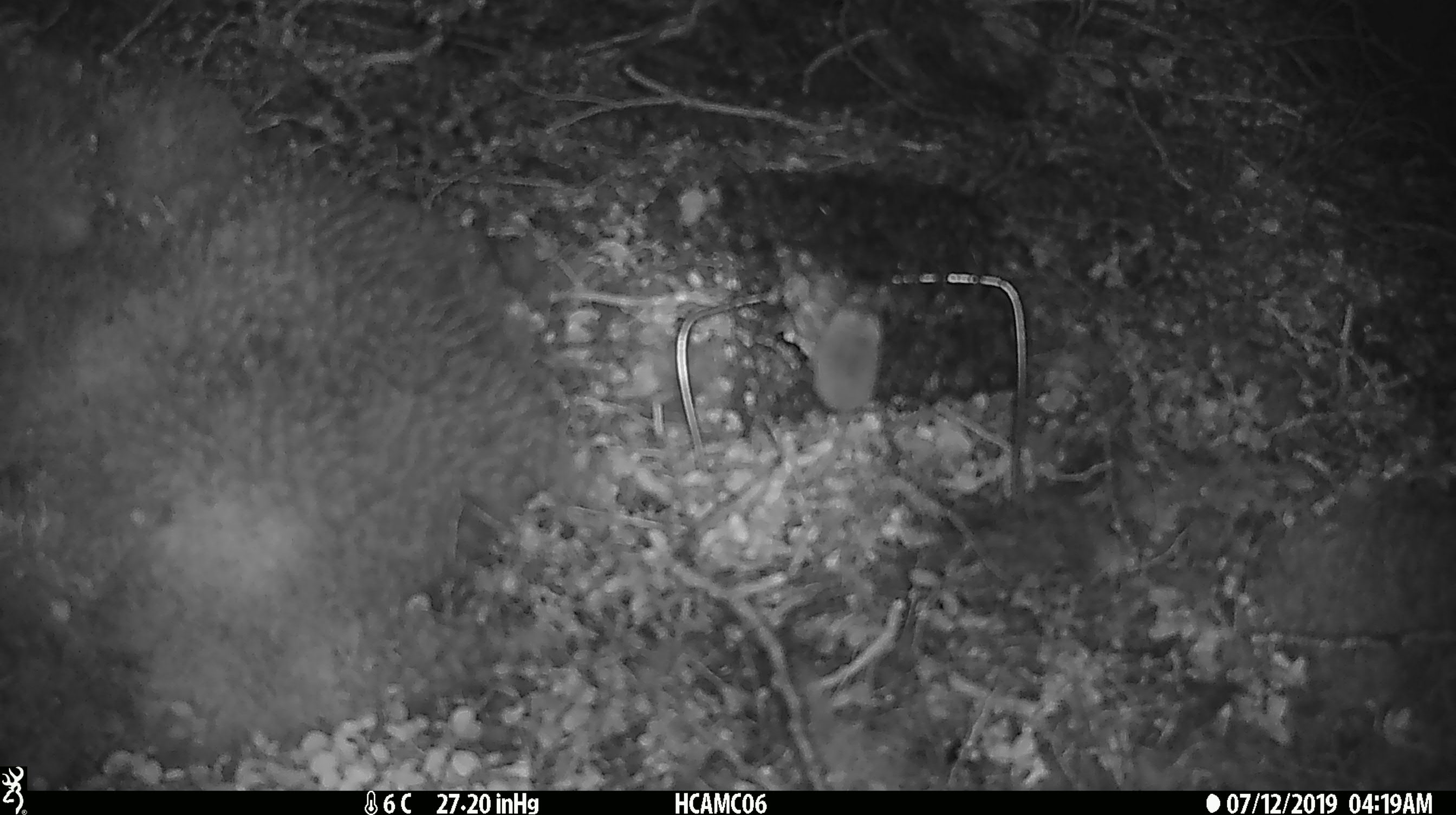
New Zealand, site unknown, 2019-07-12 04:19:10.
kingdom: Animalia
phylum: Chordata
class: Mammalia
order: Rodentia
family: Muridae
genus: Mus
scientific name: Mus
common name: mouse